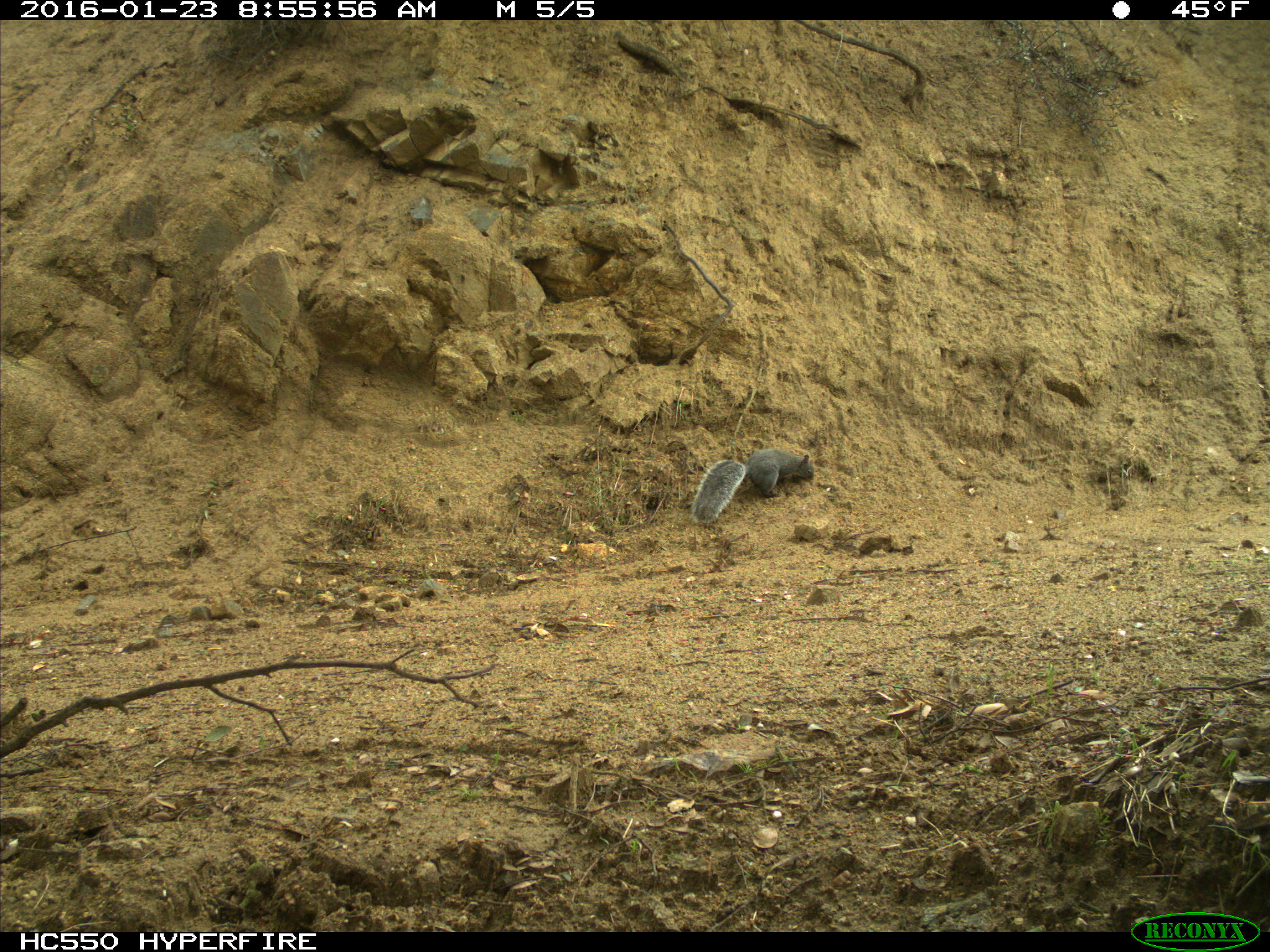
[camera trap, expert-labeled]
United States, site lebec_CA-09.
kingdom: Animalia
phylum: Chordata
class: Mammalia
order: Rodentia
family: Sciuridae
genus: Sciurus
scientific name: Sciurus carolinensis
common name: eastern gray squirrel